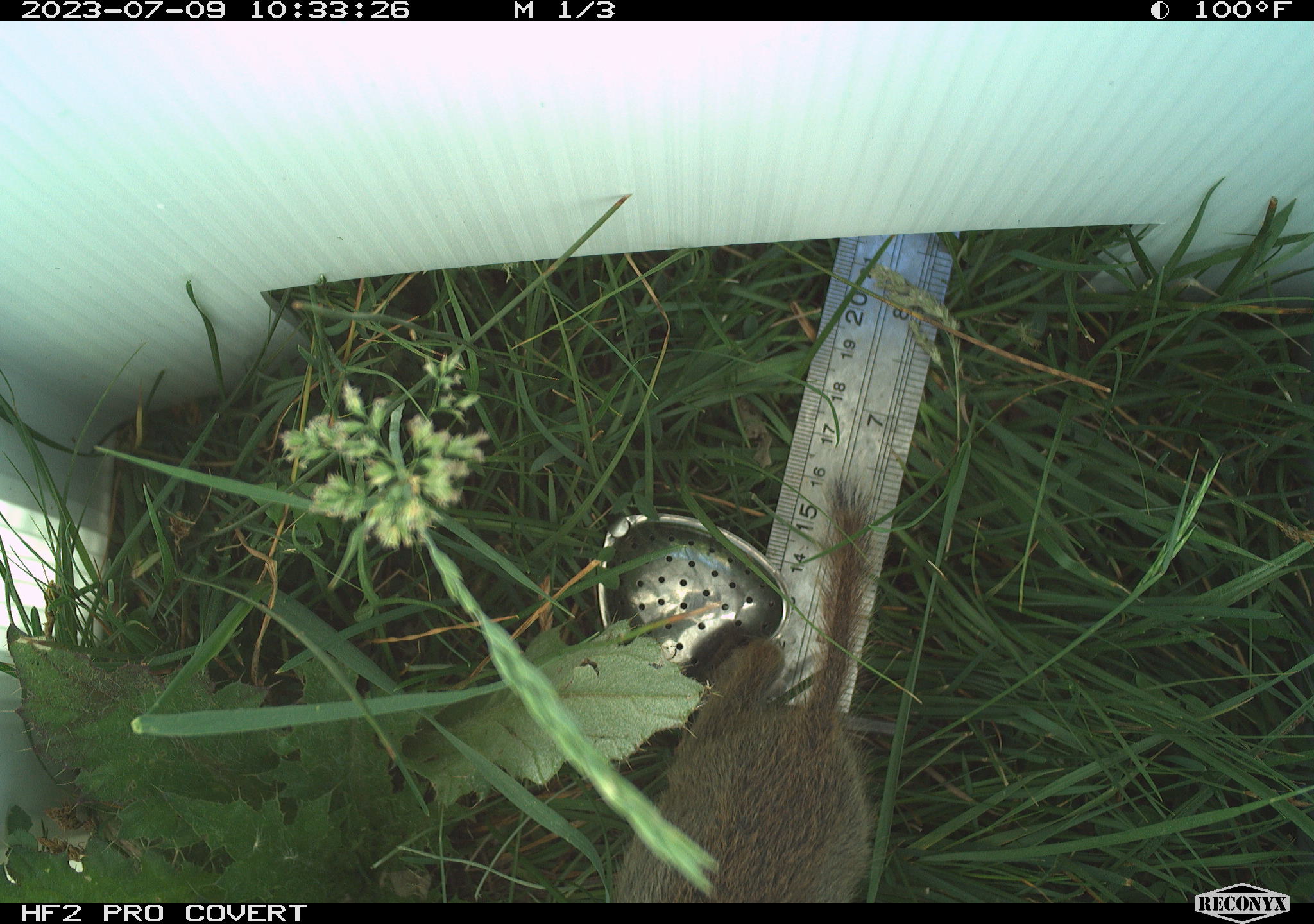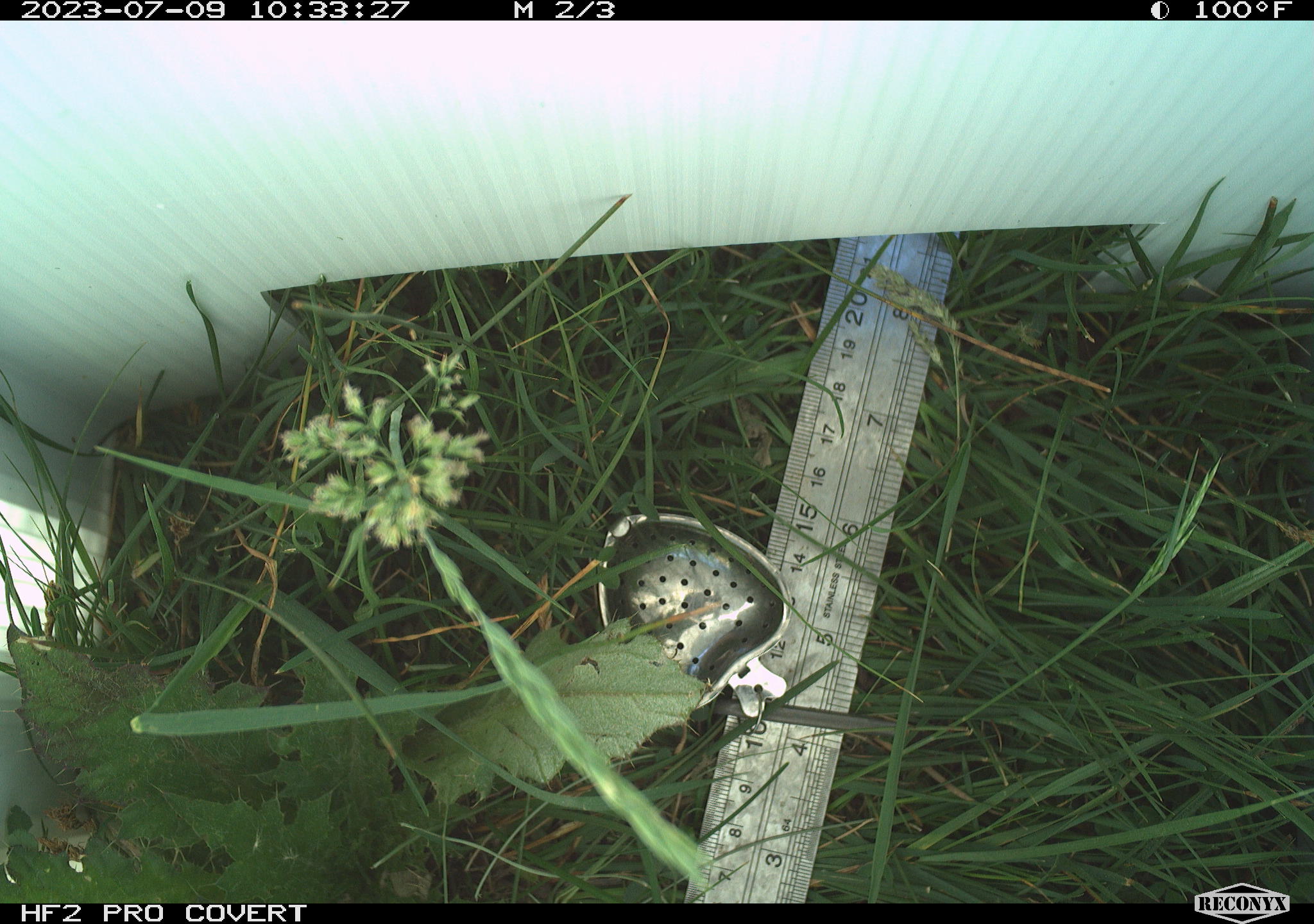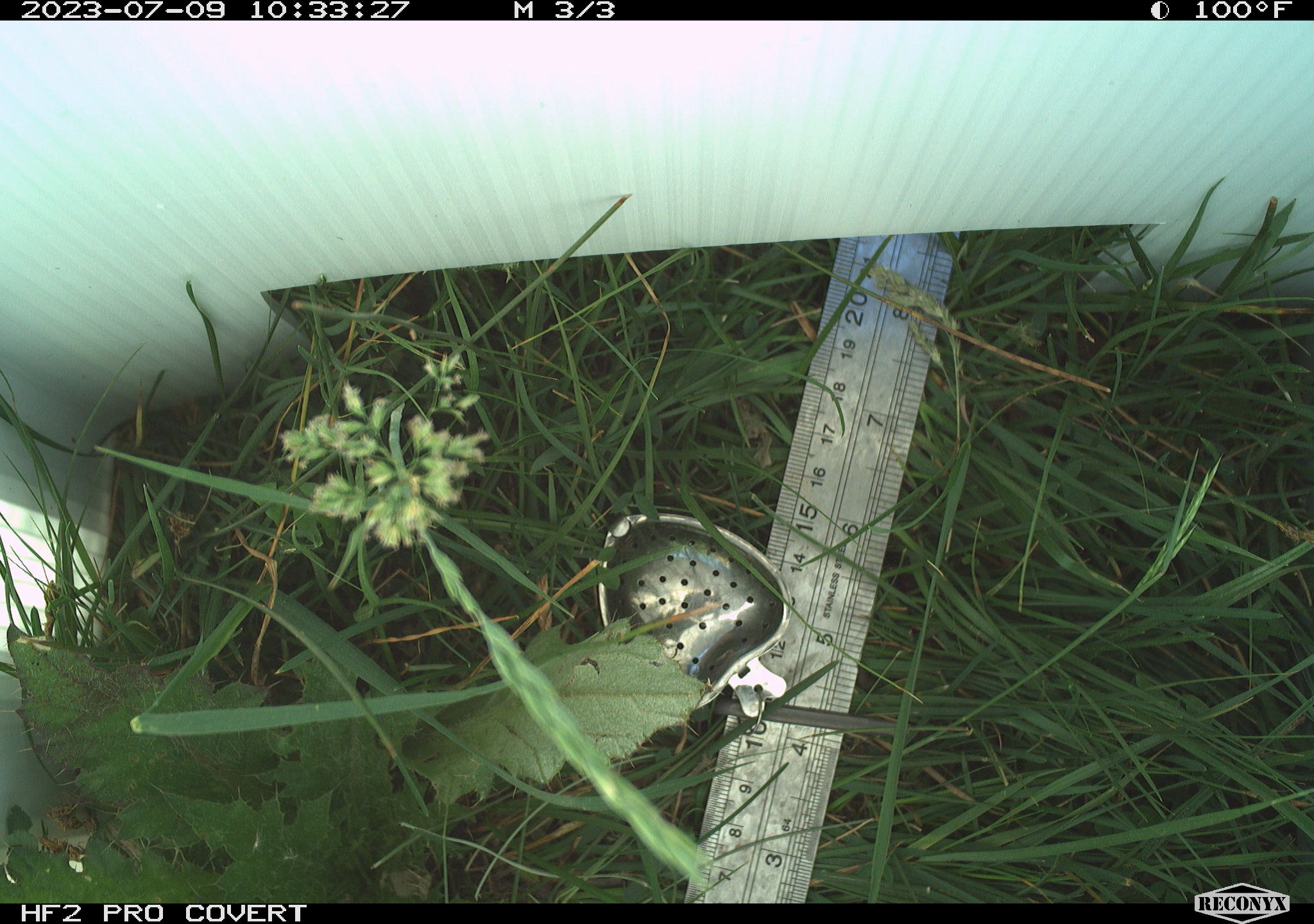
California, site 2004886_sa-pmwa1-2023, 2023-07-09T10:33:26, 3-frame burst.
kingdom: Animalia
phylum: Chordata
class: Mammalia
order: Rodentia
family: Sciuridae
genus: Urocitellus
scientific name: Urocitellus beldingi beldingi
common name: belding's ground squirrel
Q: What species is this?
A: Belding's ground squirrel (Urocitellus beldingi beldingi).